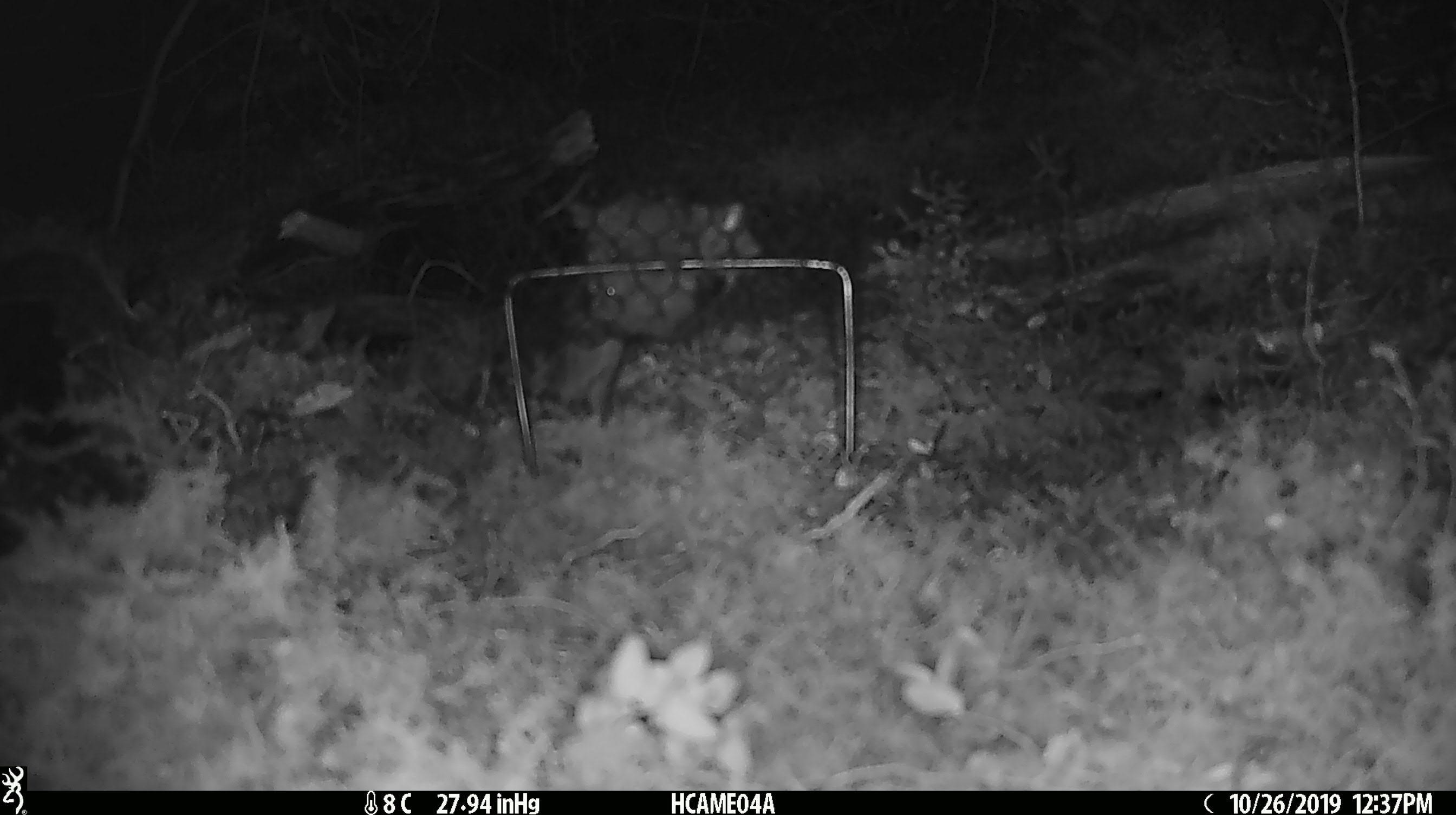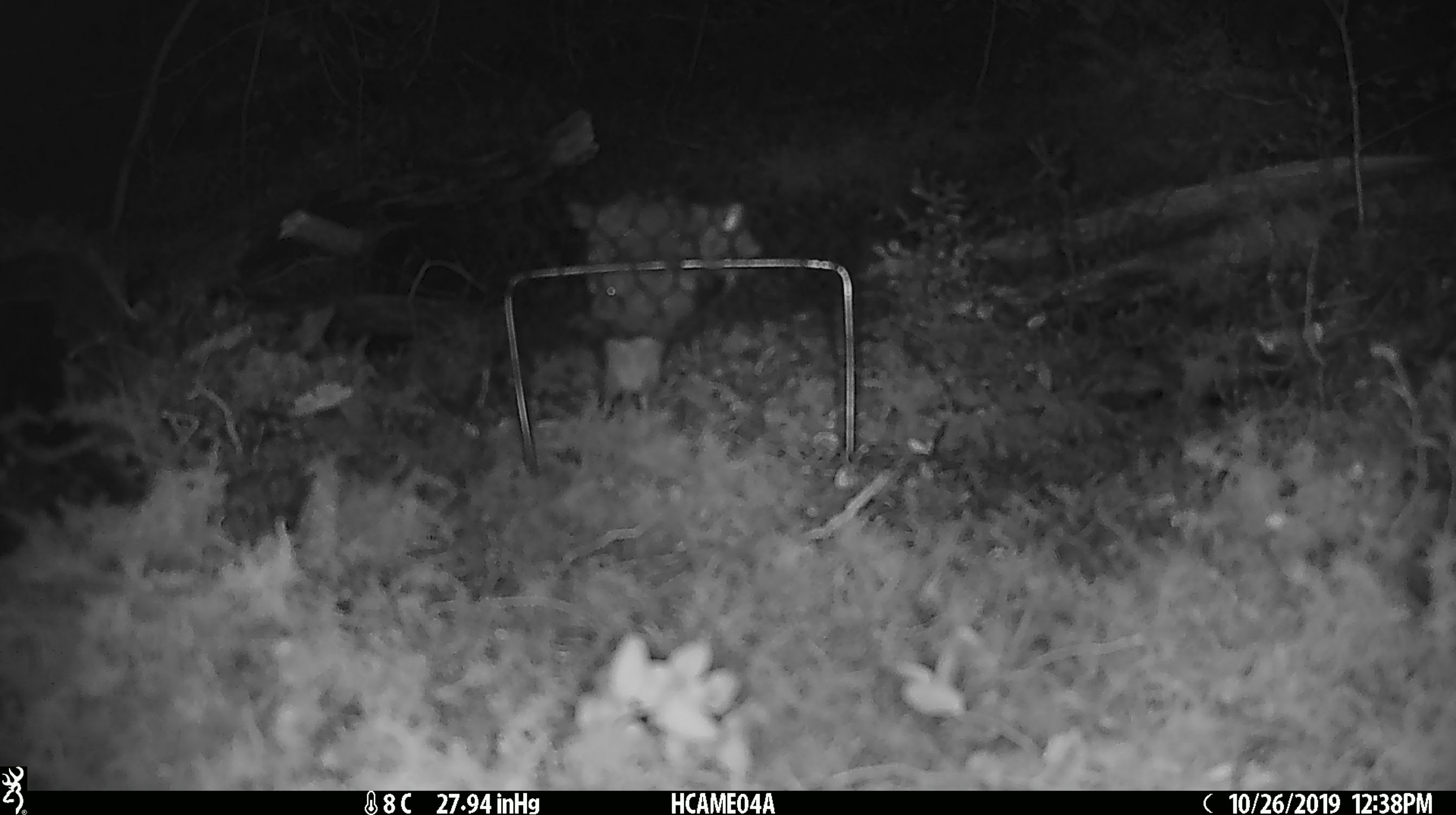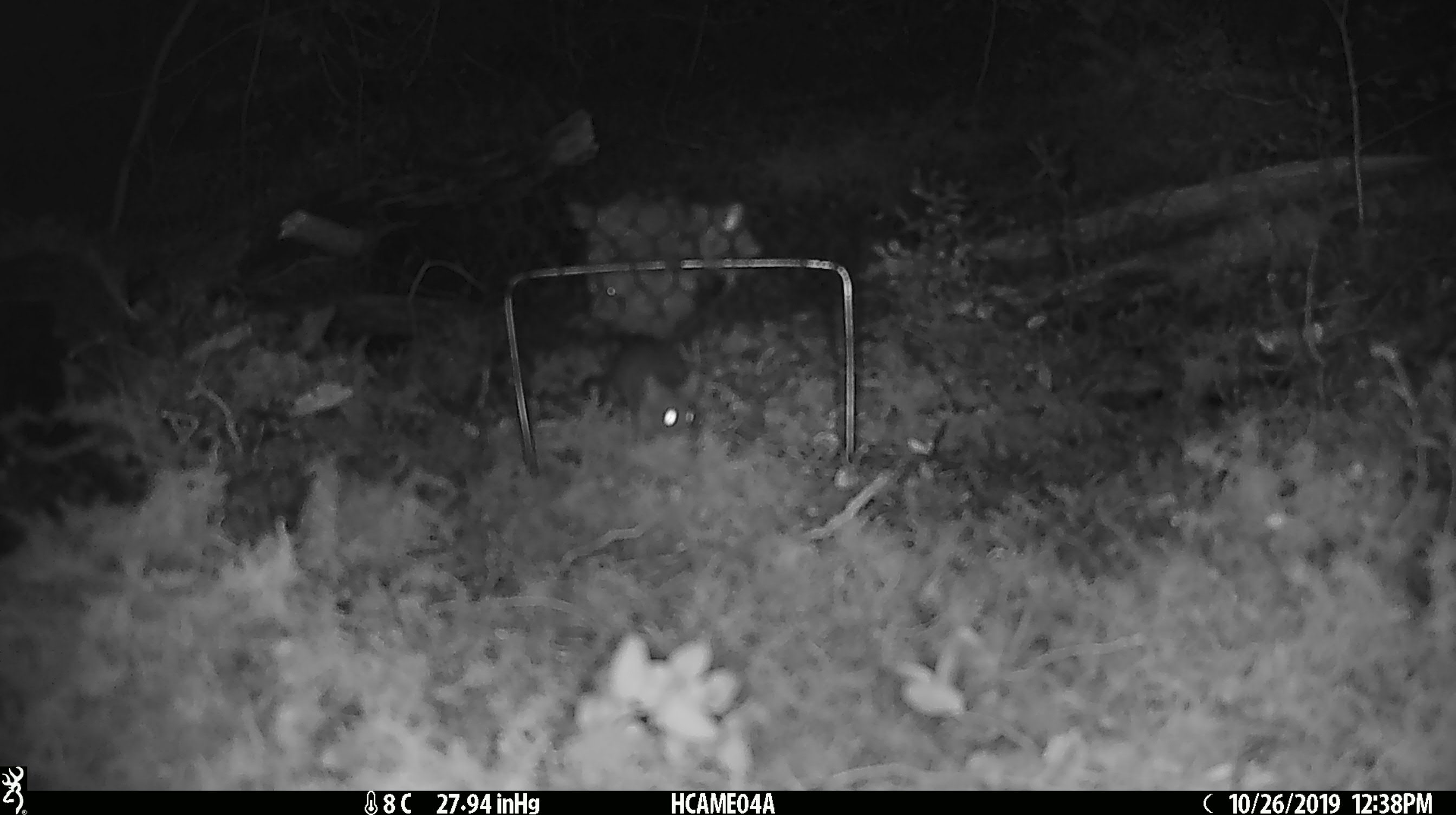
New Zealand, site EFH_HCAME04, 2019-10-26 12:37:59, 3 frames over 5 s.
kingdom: Animalia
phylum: Chordata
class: Mammalia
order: Rodentia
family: Muridae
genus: Mus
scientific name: Mus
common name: mouse